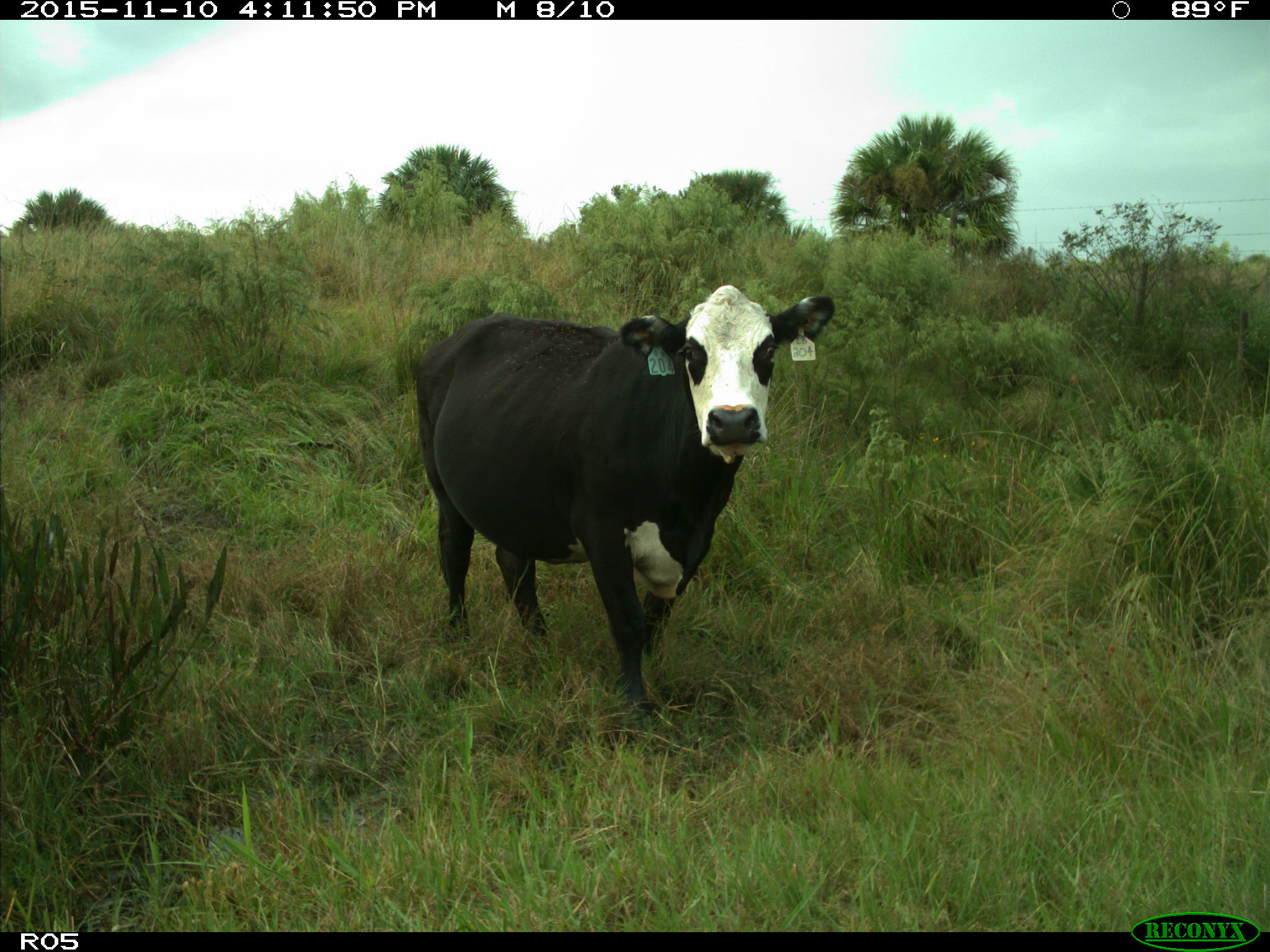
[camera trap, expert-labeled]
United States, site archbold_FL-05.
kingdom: Animalia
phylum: Chordata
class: Mammalia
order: Artiodactyla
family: Bovidae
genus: Bos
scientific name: Bos taurus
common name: domestic cow